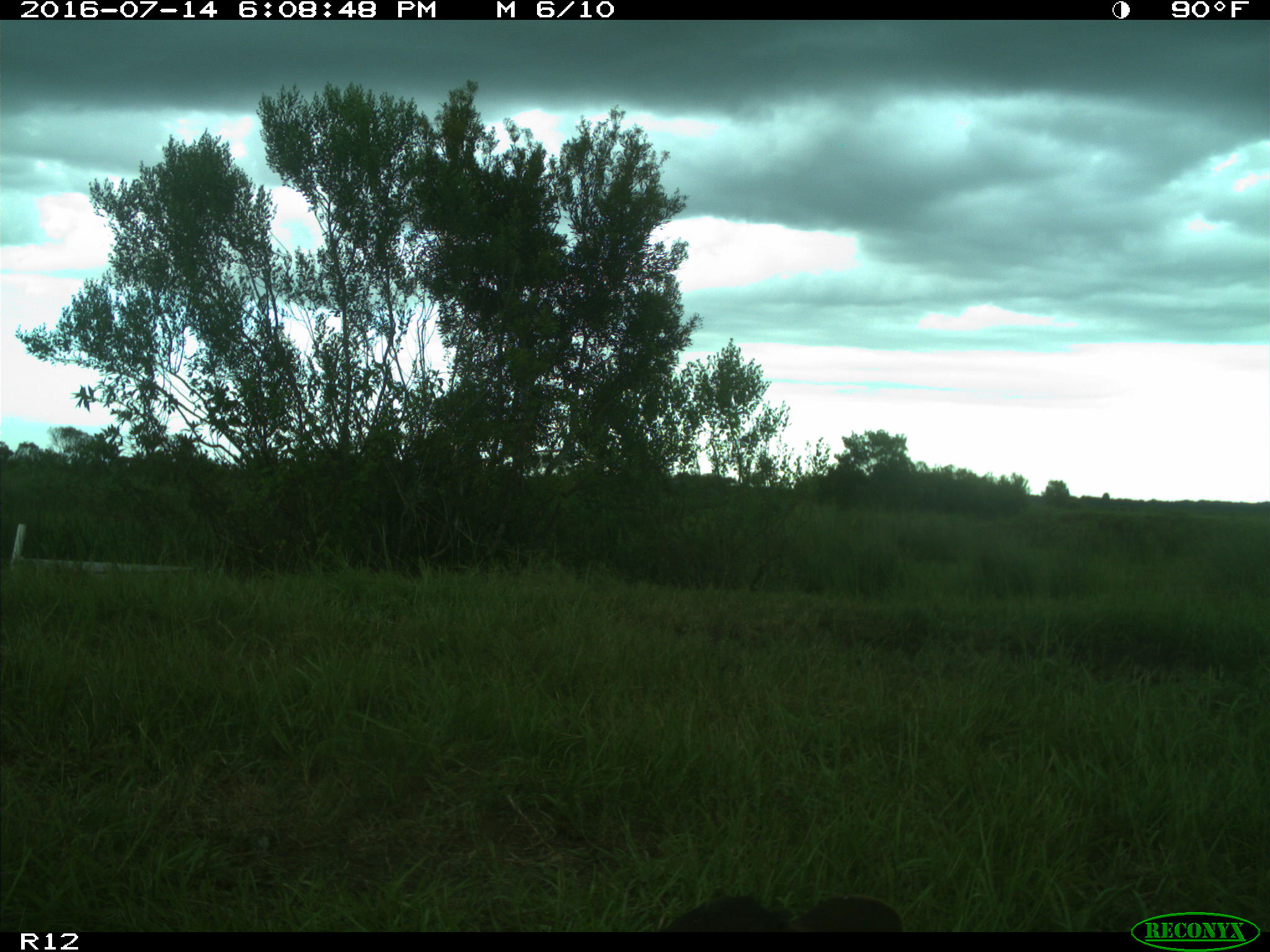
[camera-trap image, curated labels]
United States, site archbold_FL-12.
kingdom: Animalia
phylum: Chordata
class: Mammalia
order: Artiodactyla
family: Bovidae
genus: Bos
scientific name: Bos taurus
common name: domestic cow